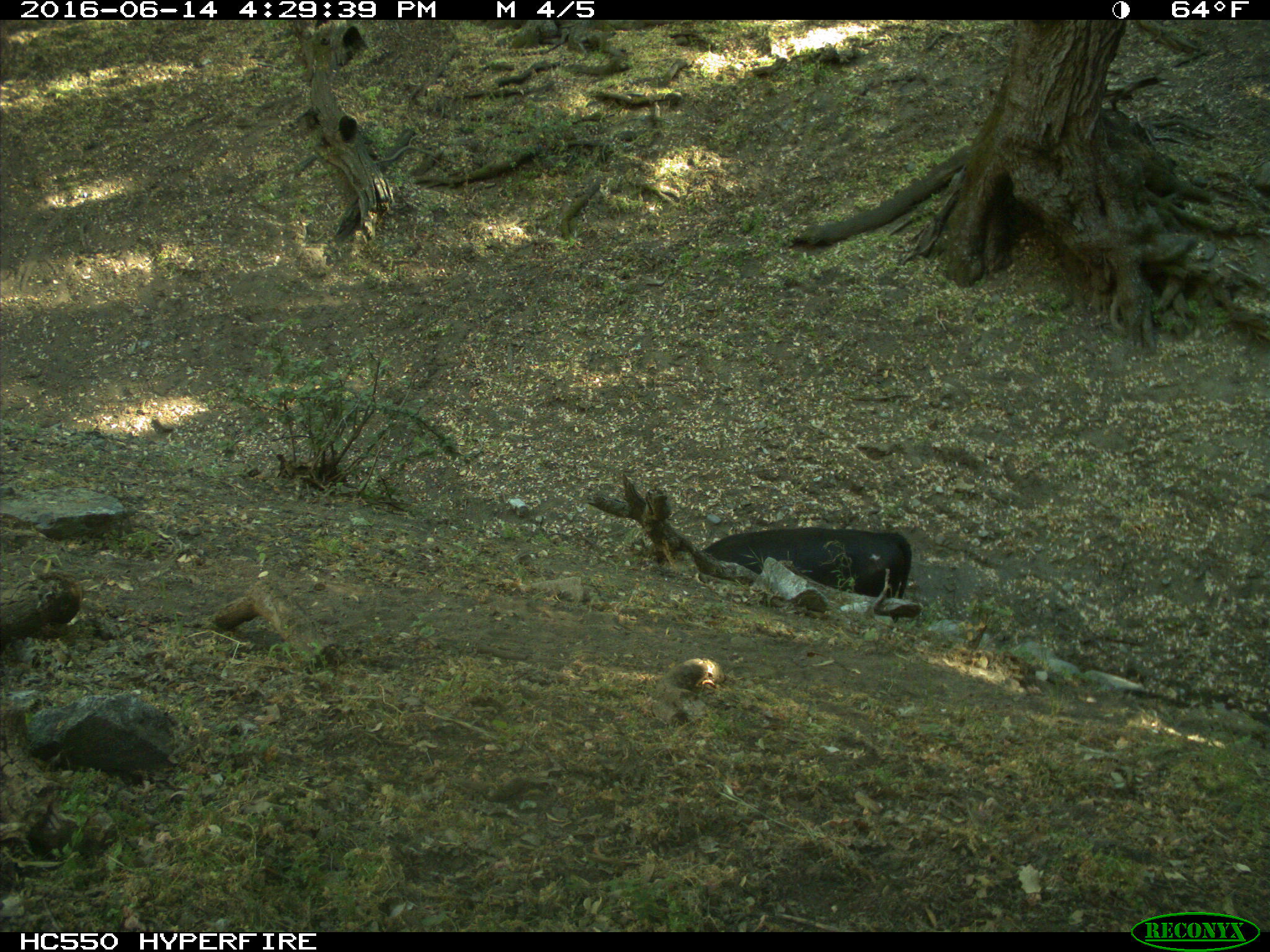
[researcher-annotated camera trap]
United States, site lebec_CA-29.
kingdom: Animalia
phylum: Chordata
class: Mammalia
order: Artiodactyla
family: Bovidae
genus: Bos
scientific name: Bos taurus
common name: domestic cow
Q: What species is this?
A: Bos taurus (domestic cow).